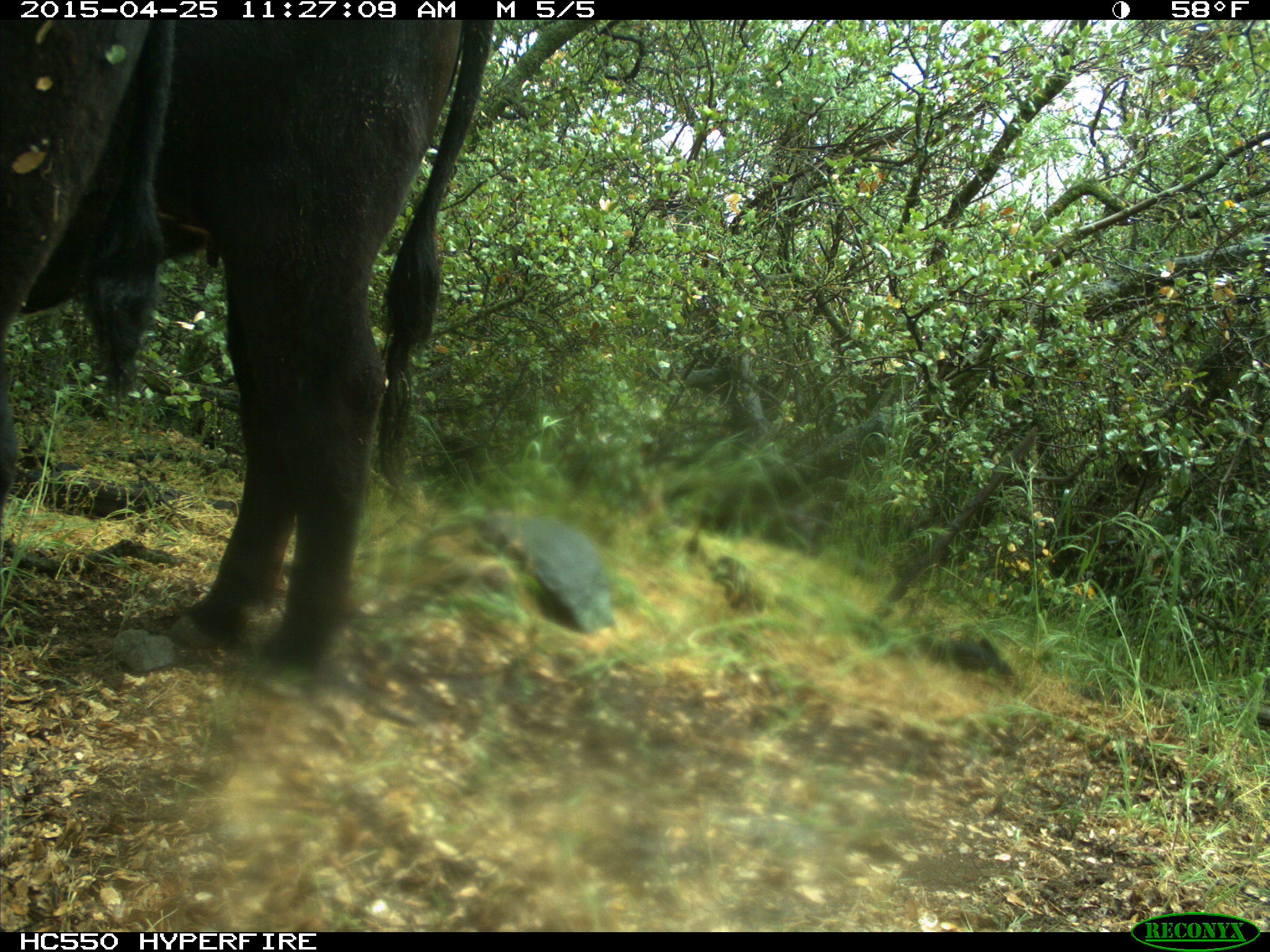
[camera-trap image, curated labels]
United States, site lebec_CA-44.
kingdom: Animalia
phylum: Chordata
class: Mammalia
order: Artiodactyla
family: Suidae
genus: Sus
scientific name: Sus scrofa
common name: wild boar